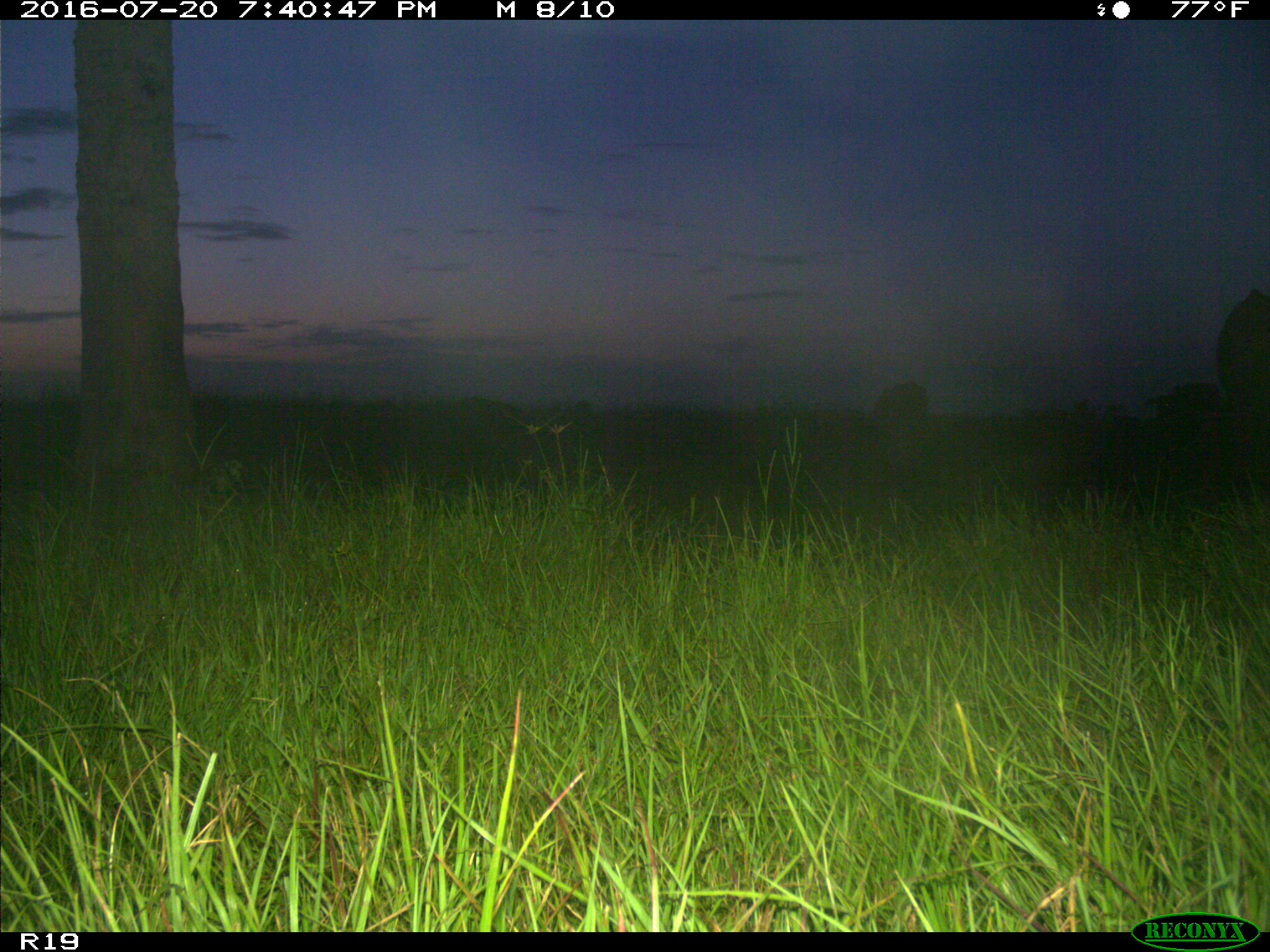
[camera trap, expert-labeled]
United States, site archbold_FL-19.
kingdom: Animalia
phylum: Chordata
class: Mammalia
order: Artiodactyla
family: Bovidae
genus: Bos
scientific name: Bos taurus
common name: domestic cow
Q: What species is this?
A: Bos taurus (domestic cow).